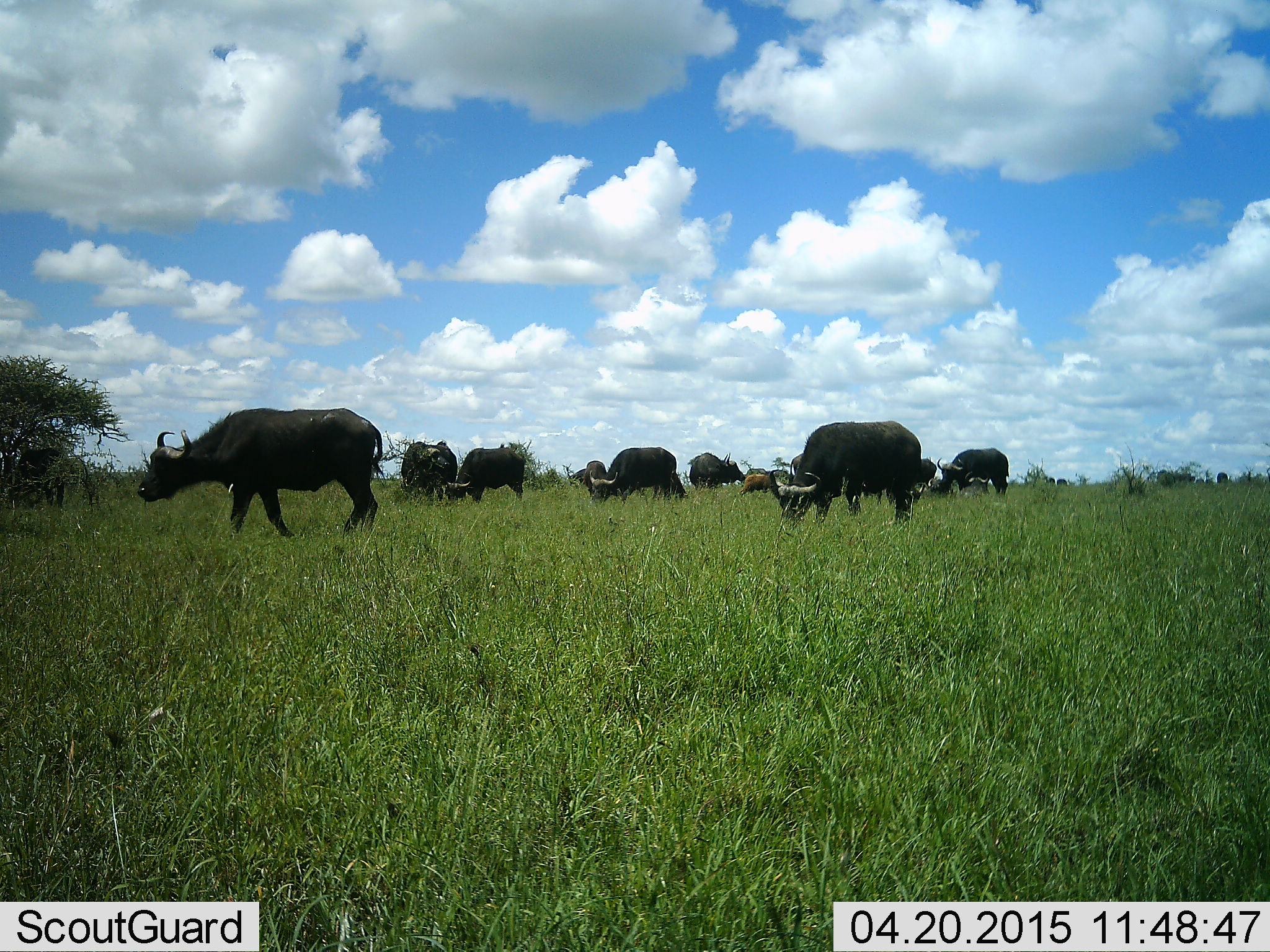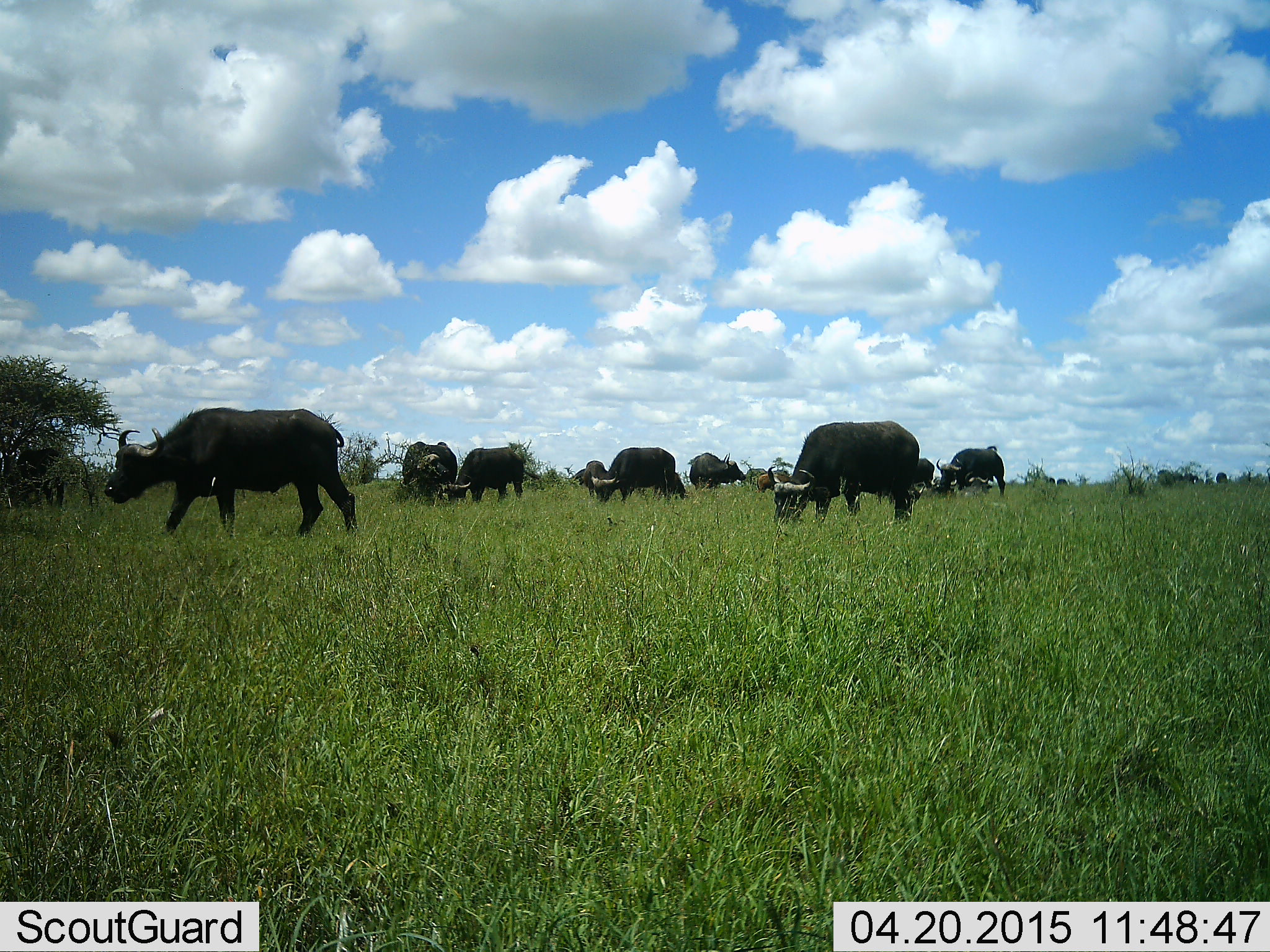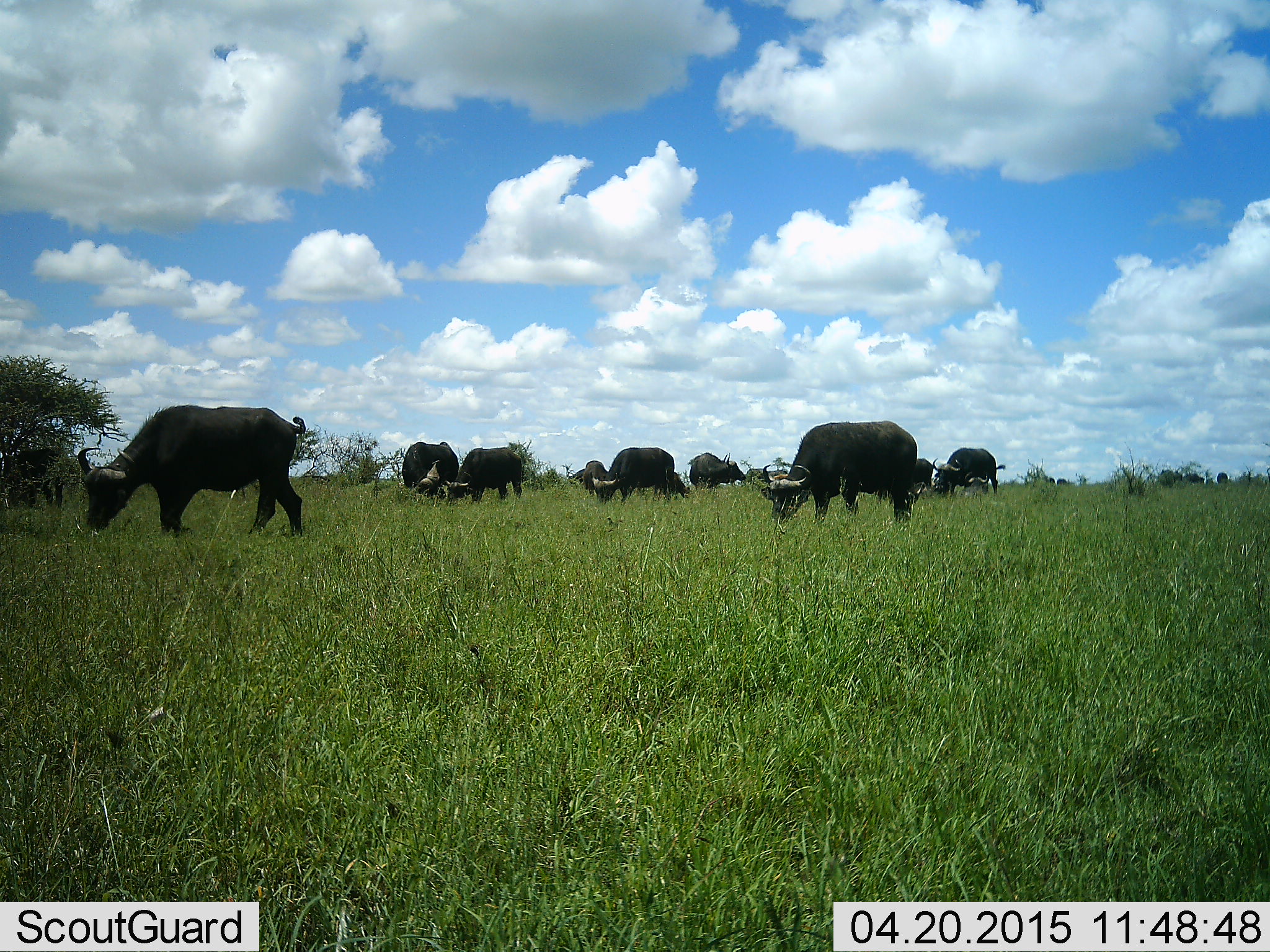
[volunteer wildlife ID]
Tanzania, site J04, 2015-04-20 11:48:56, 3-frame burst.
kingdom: Animalia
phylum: Chordata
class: Mammalia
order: Artiodactyla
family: Bovidae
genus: Syncerus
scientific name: Syncerus caffer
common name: cape buffalo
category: buffalo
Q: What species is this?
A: Buffalo (cape buffalo) (Syncerus caffer).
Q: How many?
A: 10.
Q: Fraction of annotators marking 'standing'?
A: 30%.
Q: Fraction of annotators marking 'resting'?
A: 10%.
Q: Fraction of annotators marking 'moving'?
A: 40%.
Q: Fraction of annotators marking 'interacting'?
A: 0%.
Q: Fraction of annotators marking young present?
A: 30%.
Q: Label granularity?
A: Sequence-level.